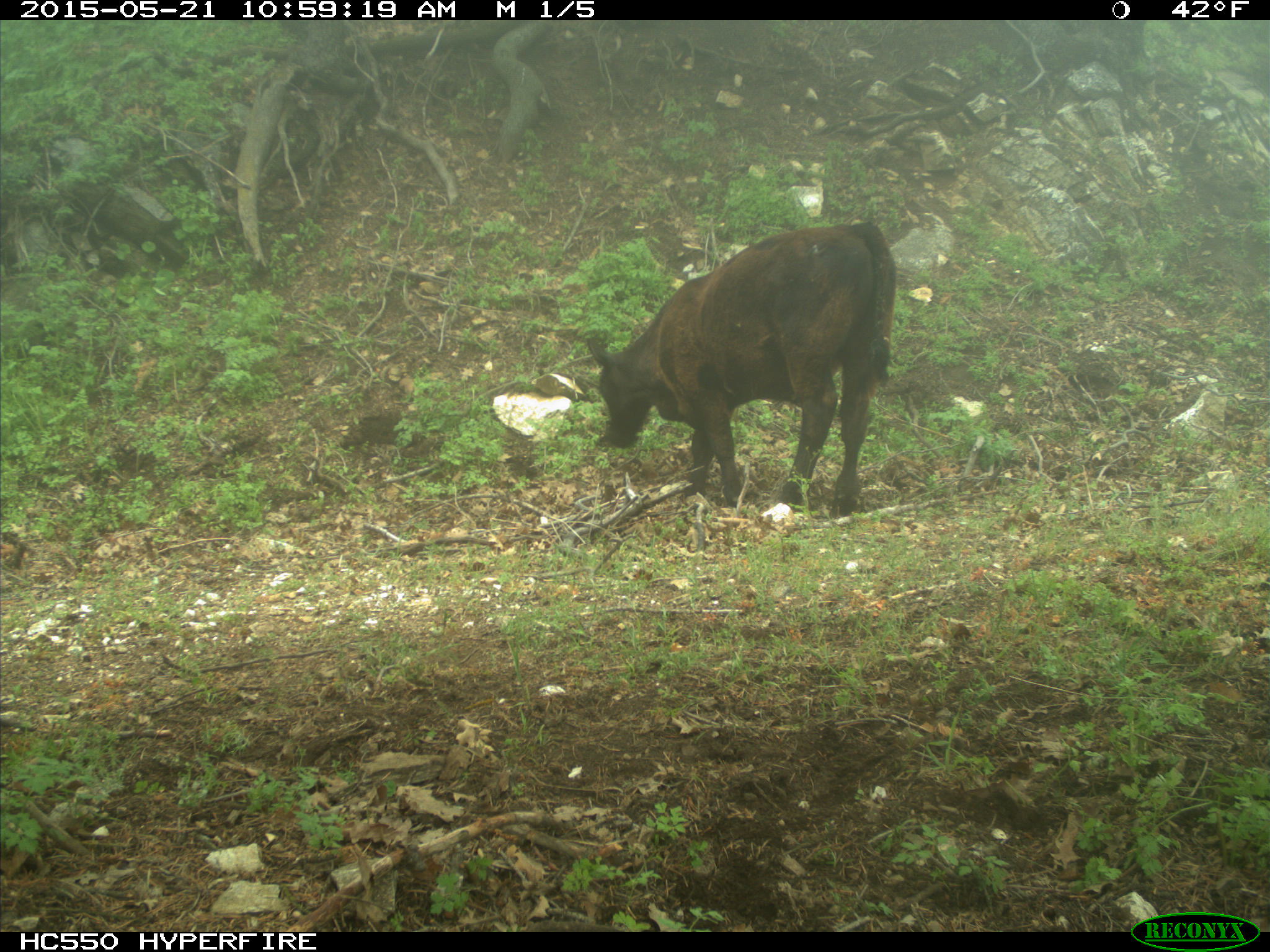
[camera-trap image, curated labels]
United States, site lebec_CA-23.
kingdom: Animalia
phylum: Chordata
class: Mammalia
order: Artiodactyla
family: Bovidae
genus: Bos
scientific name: Bos taurus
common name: domestic cow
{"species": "Bos taurus (domestic cow)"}